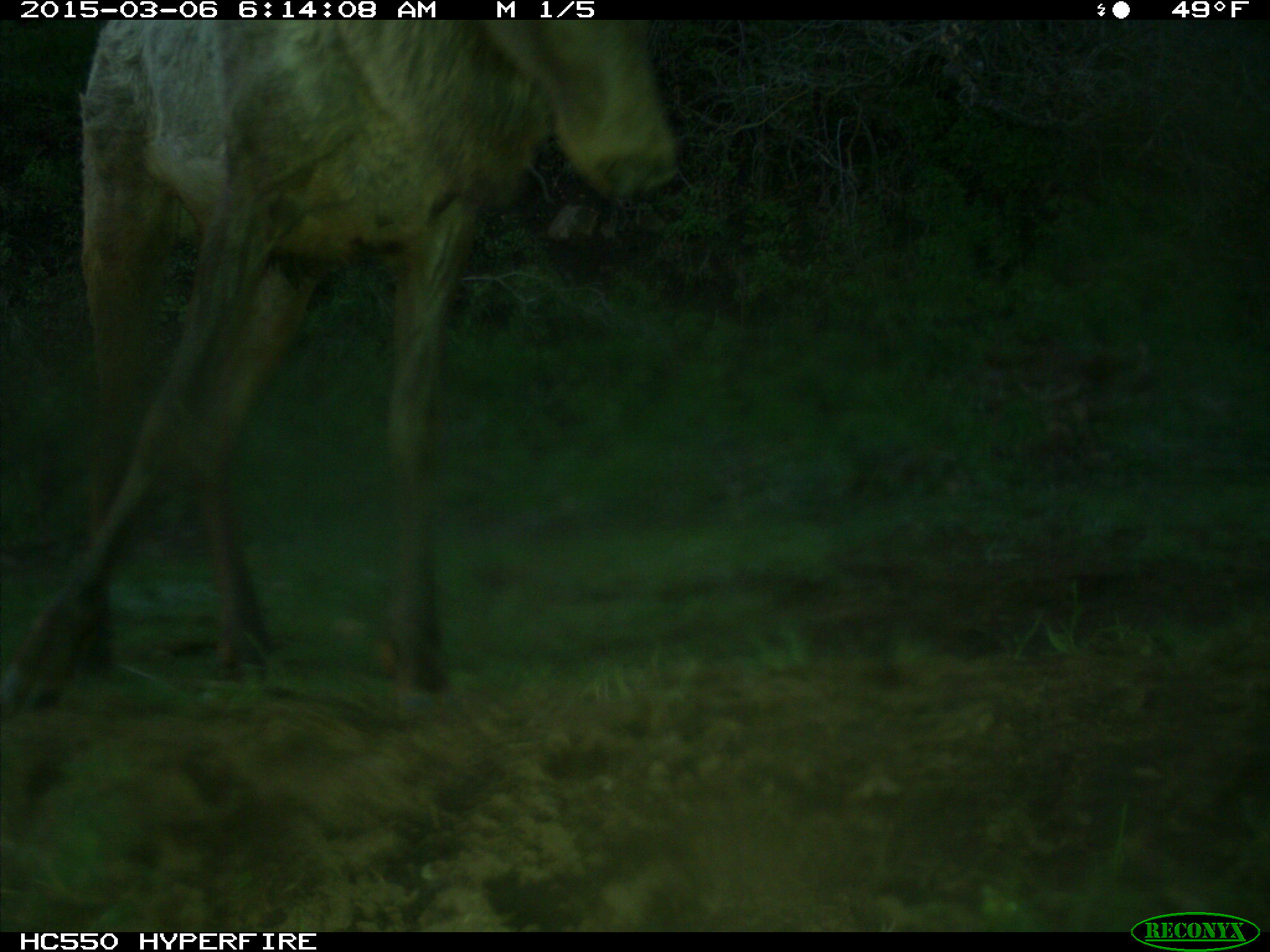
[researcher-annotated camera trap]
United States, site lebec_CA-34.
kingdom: Animalia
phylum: Chordata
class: Mammalia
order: Artiodactyla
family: Cervidae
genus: Cervus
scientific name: Cervus canadensis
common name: elk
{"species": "Cervus canadensis (elk)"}